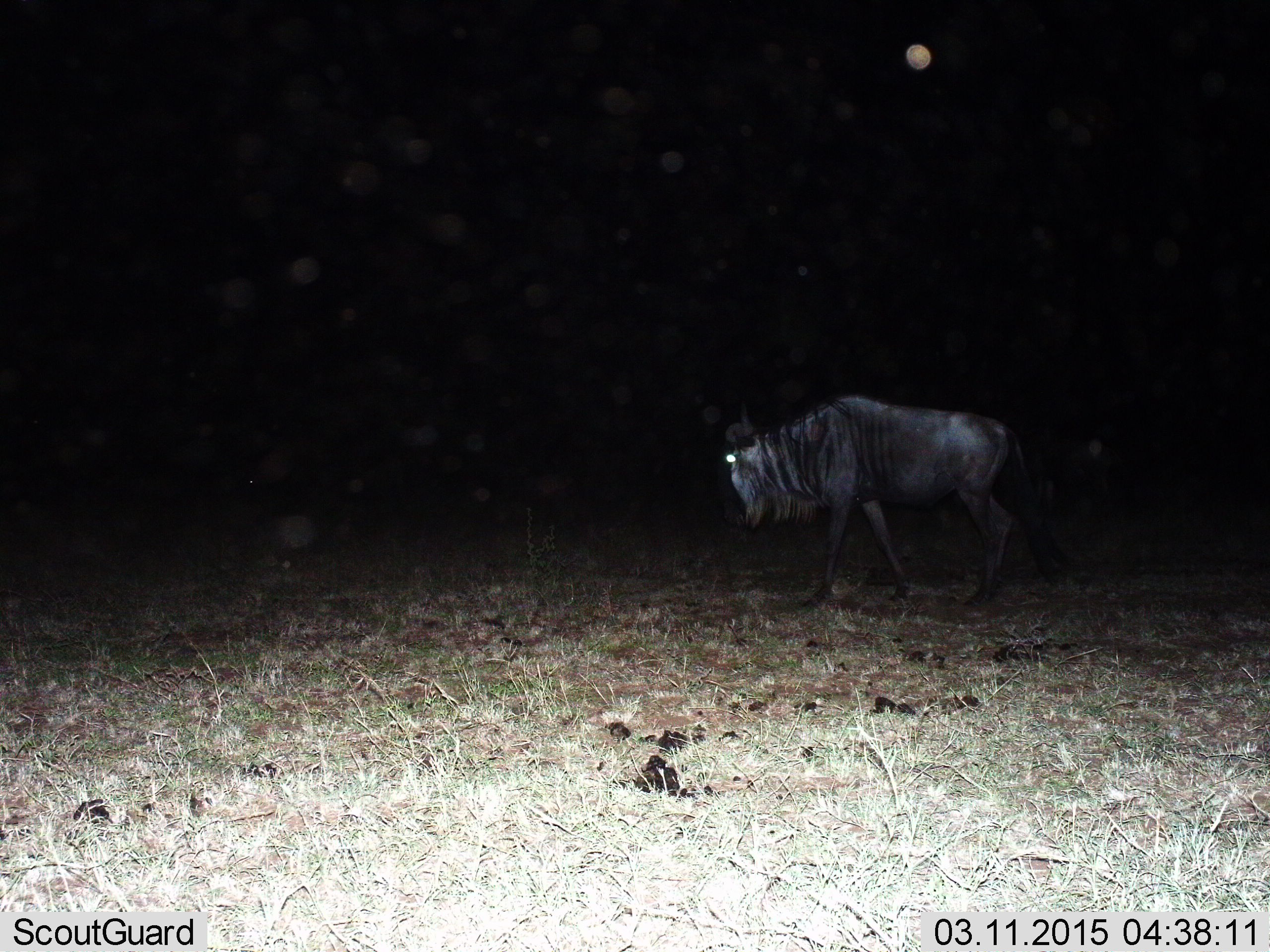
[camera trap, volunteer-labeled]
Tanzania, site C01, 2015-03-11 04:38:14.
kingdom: Animalia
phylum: Chordata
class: Mammalia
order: Artiodactyla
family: Bovidae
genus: Connochaetes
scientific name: Connochaetes taurinus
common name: blue wildebeest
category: wildebeest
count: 1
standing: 20%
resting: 0%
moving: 80%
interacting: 0%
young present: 0%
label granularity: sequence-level